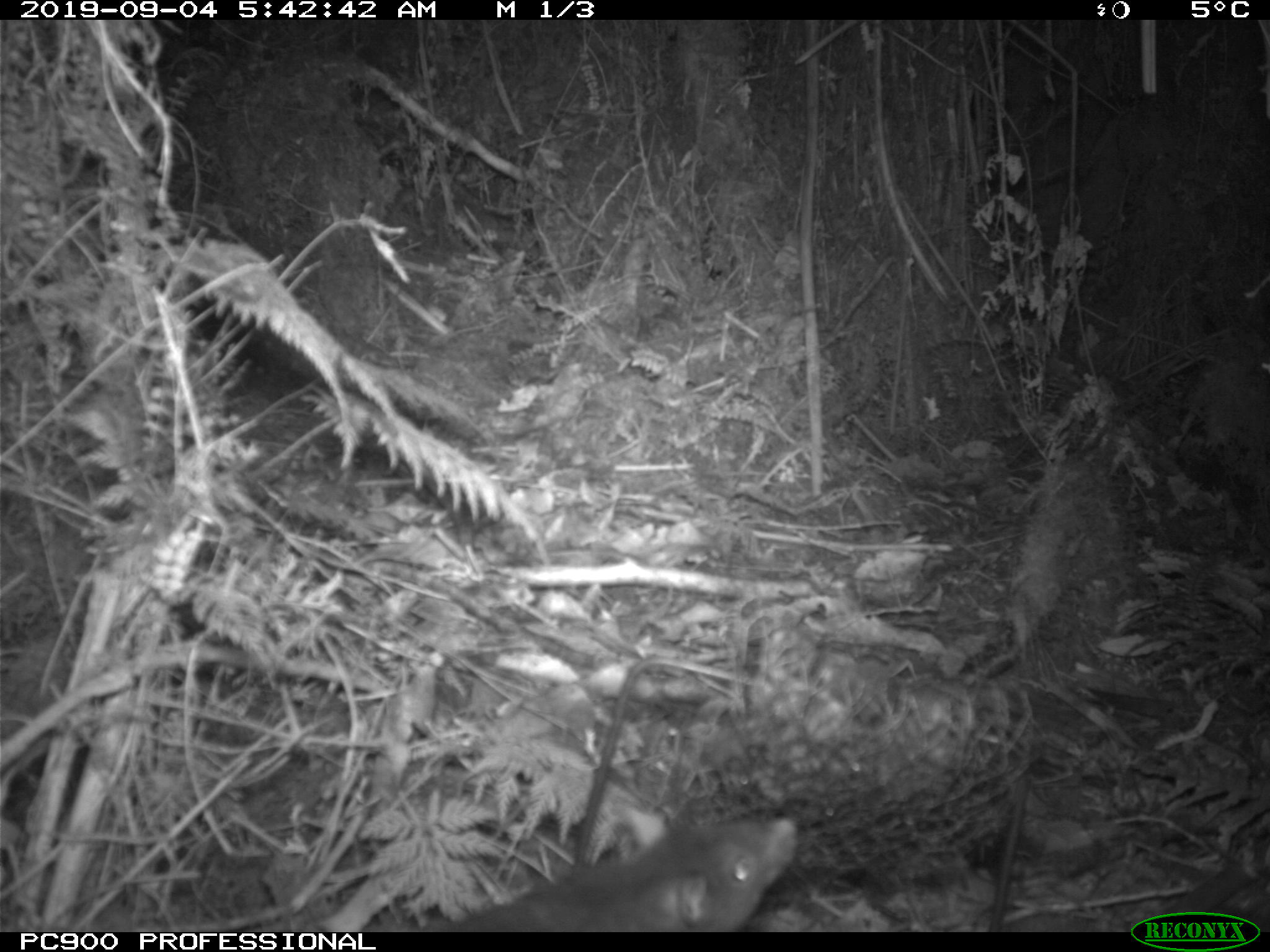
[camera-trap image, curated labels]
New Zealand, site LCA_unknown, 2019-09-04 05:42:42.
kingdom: Animalia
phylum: Chordata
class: Mammalia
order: Rodentia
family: Muridae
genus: Rattus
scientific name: Rattus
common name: rat